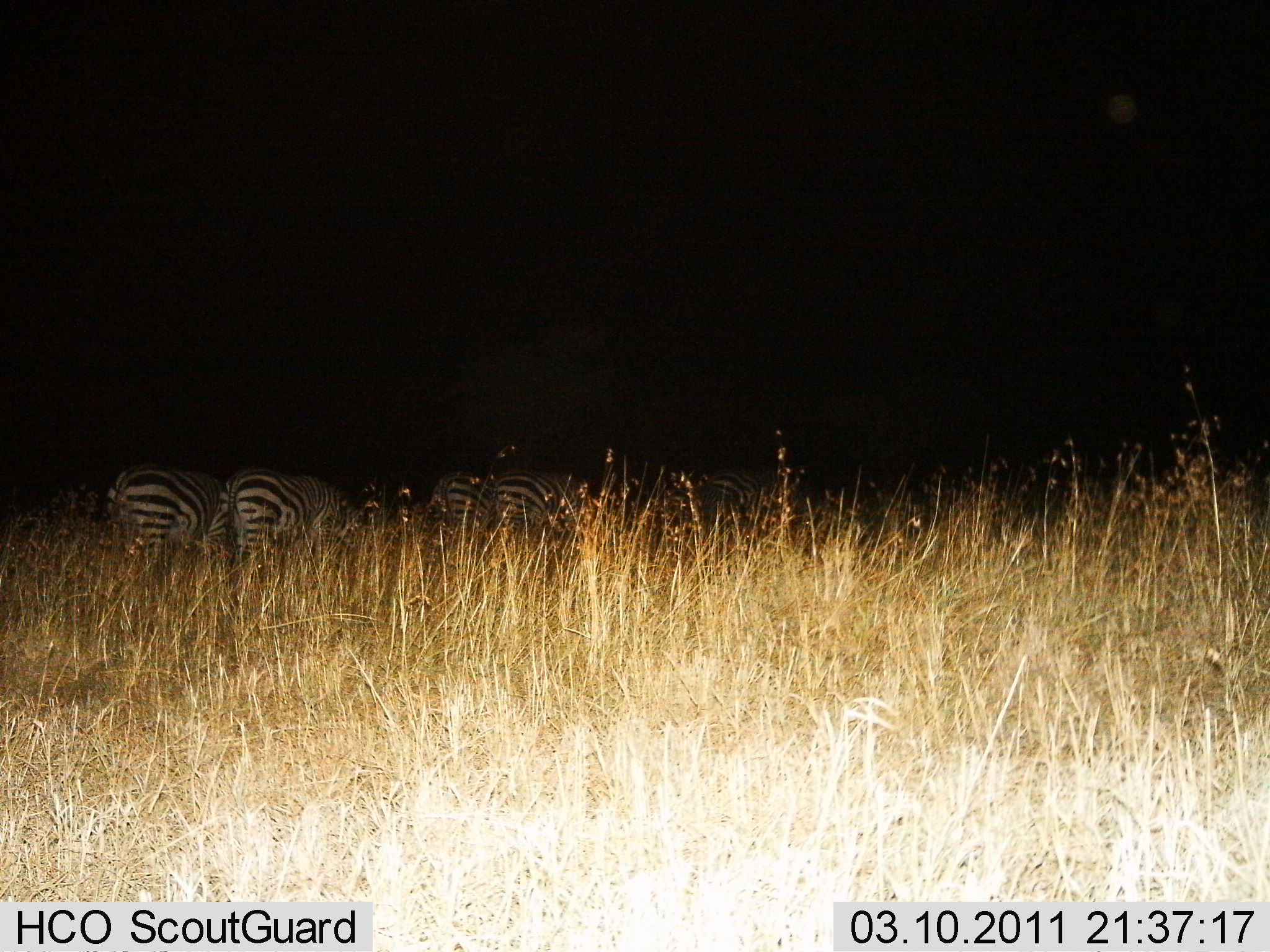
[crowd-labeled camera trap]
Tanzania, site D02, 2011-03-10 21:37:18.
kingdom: Animalia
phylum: Chordata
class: Mammalia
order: Perissodactyla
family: Equidae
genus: Equus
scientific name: Equus quagga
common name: plains zebra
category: zebra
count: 4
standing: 38%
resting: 8%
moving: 8%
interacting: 0%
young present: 0%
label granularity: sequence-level